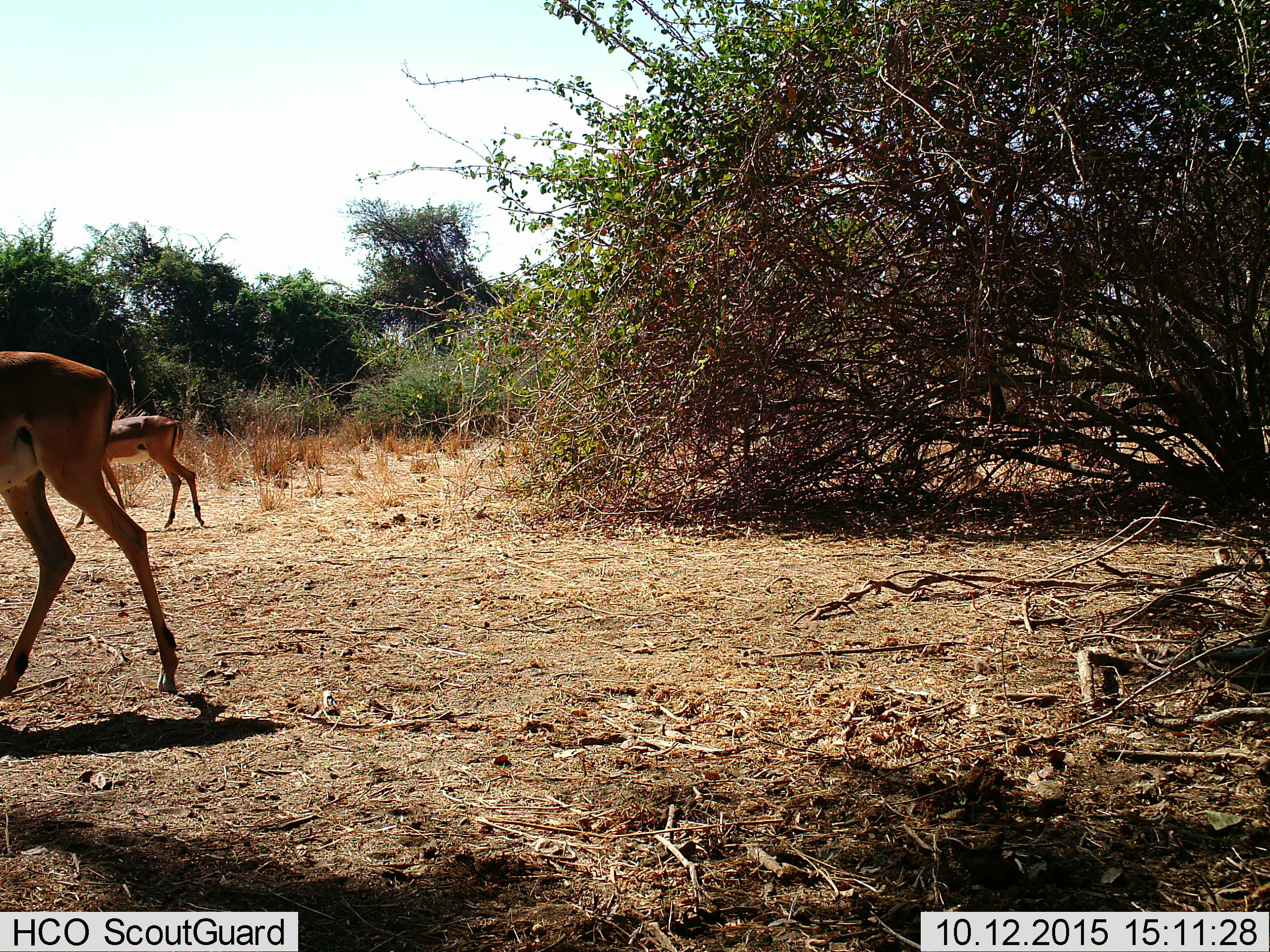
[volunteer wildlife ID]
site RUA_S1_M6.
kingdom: Animalia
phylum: Chordata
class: Mammalia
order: Artiodactyla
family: Bovidae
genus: Aepyceros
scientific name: Aepyceros melampus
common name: impala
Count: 2.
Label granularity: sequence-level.